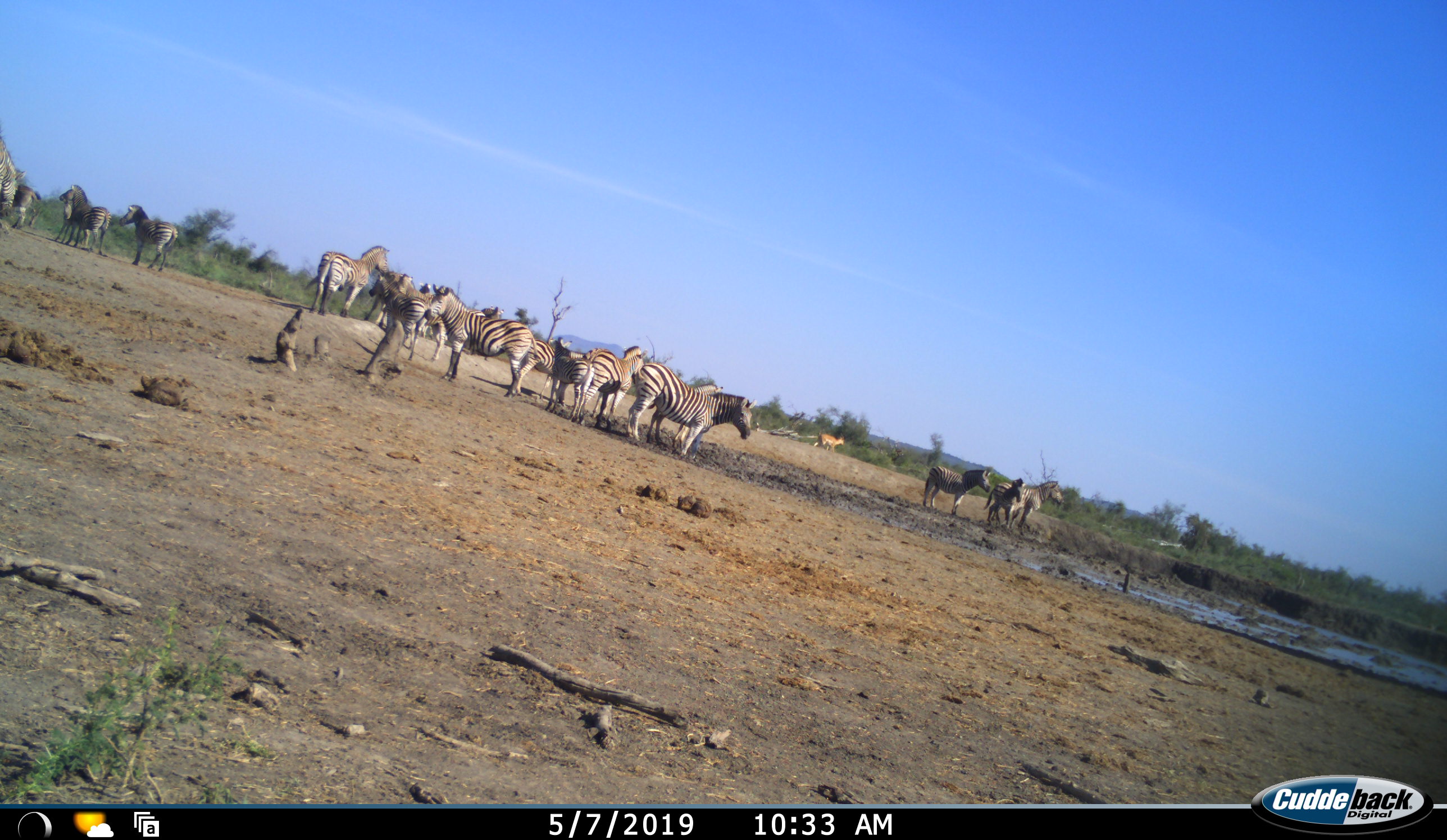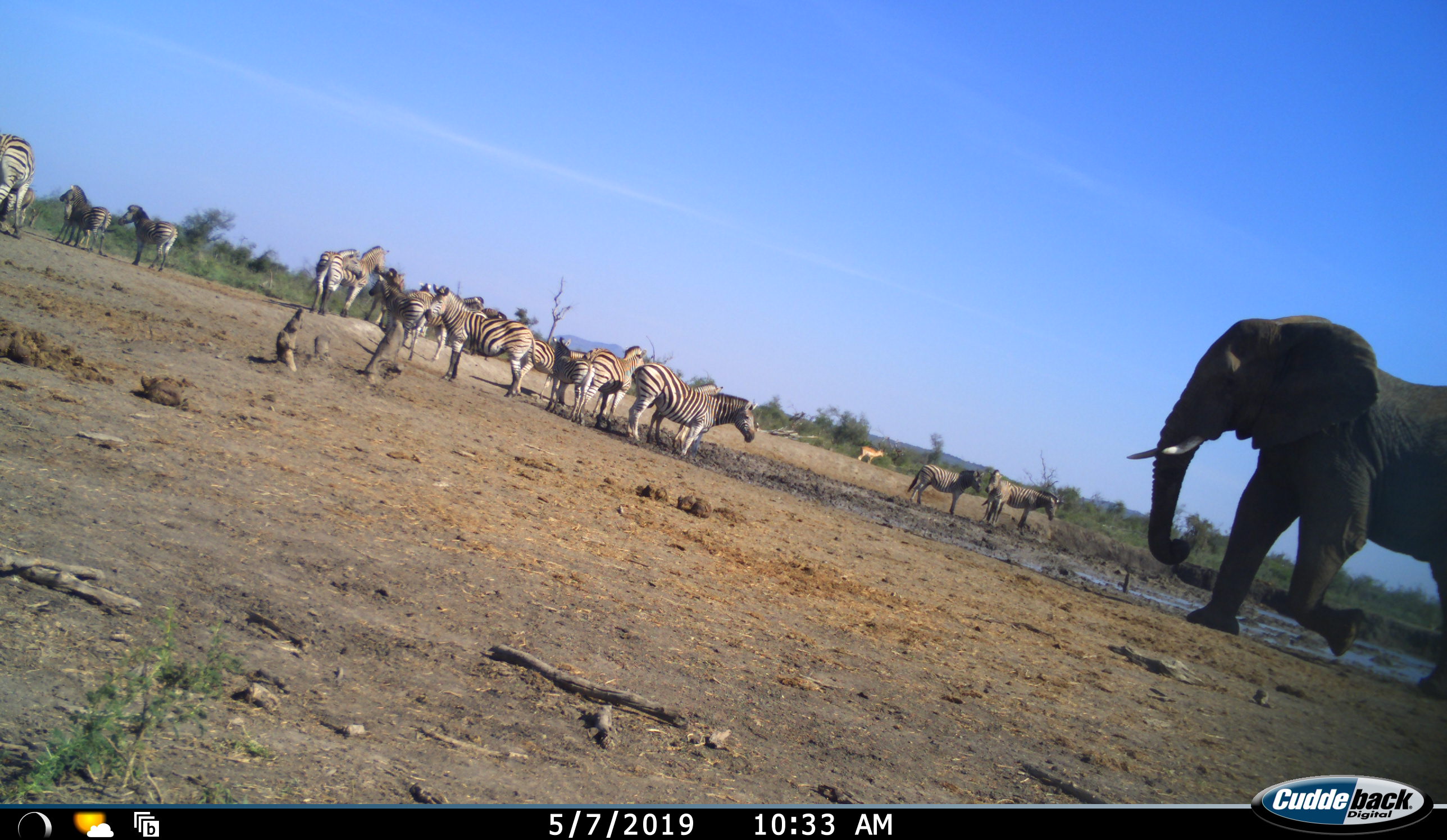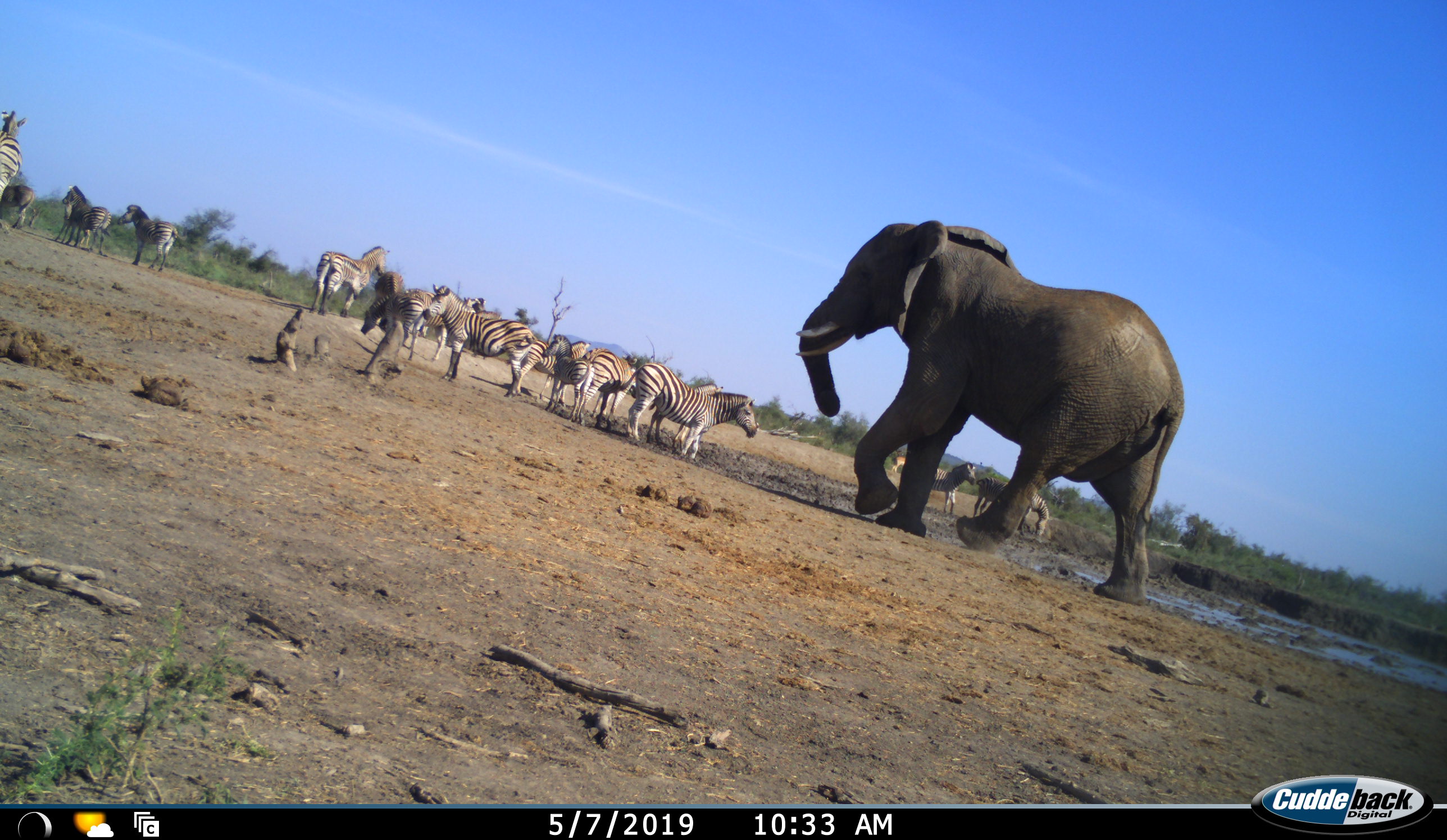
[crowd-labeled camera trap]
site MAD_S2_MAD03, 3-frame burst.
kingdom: Animalia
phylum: Chordata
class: Mammalia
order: Proboscidea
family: Elephantidae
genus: Loxodonta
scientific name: Loxodonta africana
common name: african bush elephant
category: elephant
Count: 1.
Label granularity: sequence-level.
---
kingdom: Animalia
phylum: Chordata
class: Mammalia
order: Perissodactyla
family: Equidae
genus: Equus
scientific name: Equus quagga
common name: plains zebra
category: zebraplains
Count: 11-50.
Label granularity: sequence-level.